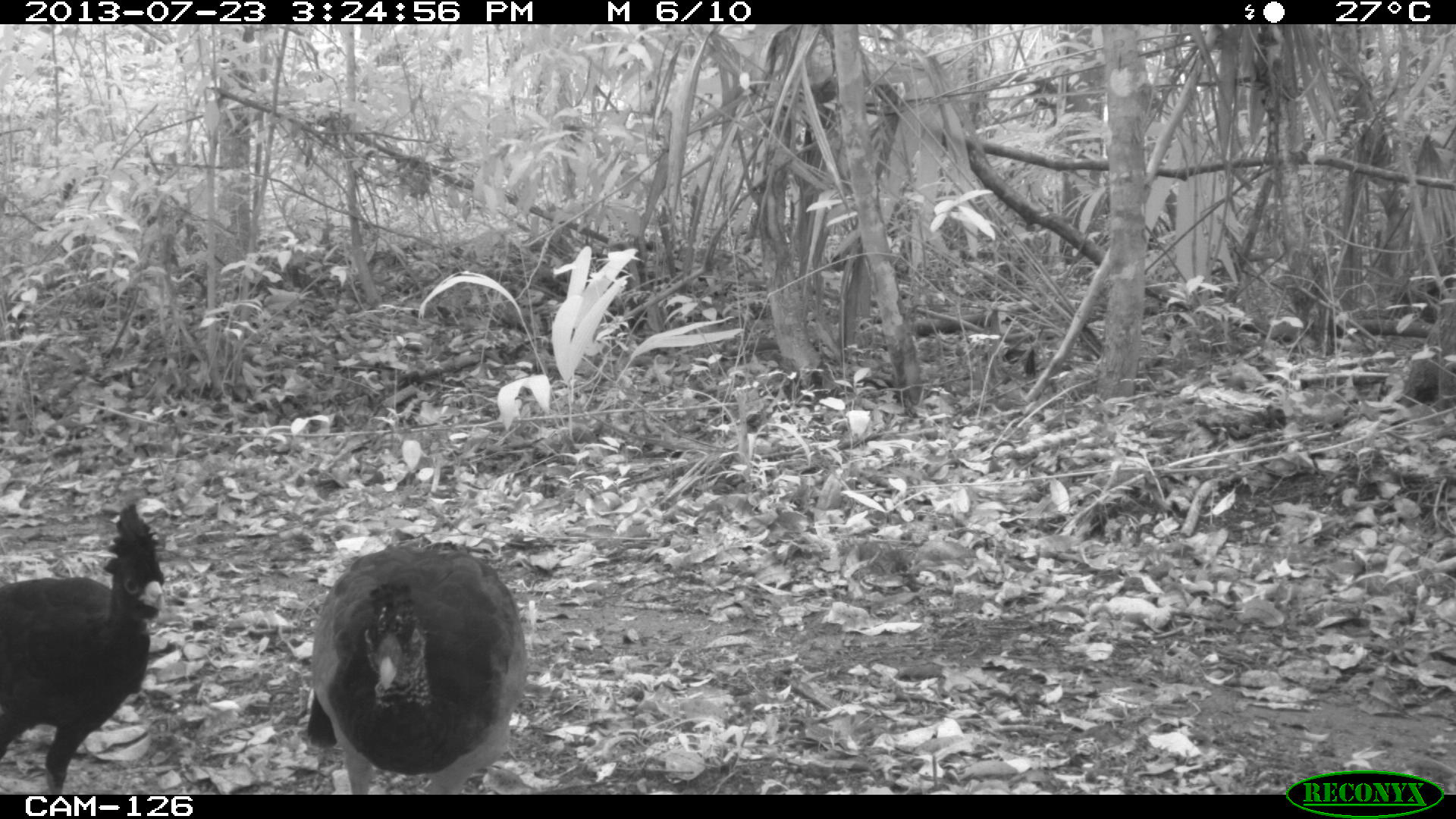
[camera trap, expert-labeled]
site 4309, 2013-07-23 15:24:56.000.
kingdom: Animalia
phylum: Chordata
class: Aves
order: Galliformes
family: Cracidae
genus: Crax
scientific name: Crax rubra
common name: great curassow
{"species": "Crax rubra (great curassow)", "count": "2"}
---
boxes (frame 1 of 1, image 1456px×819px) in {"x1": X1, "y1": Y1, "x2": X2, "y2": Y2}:
crax rubra: {"x1": 300, "y1": 540, "x2": 529, "y2": 793}; {"x1": 0, "y1": 502, "x2": 169, "y2": 794}